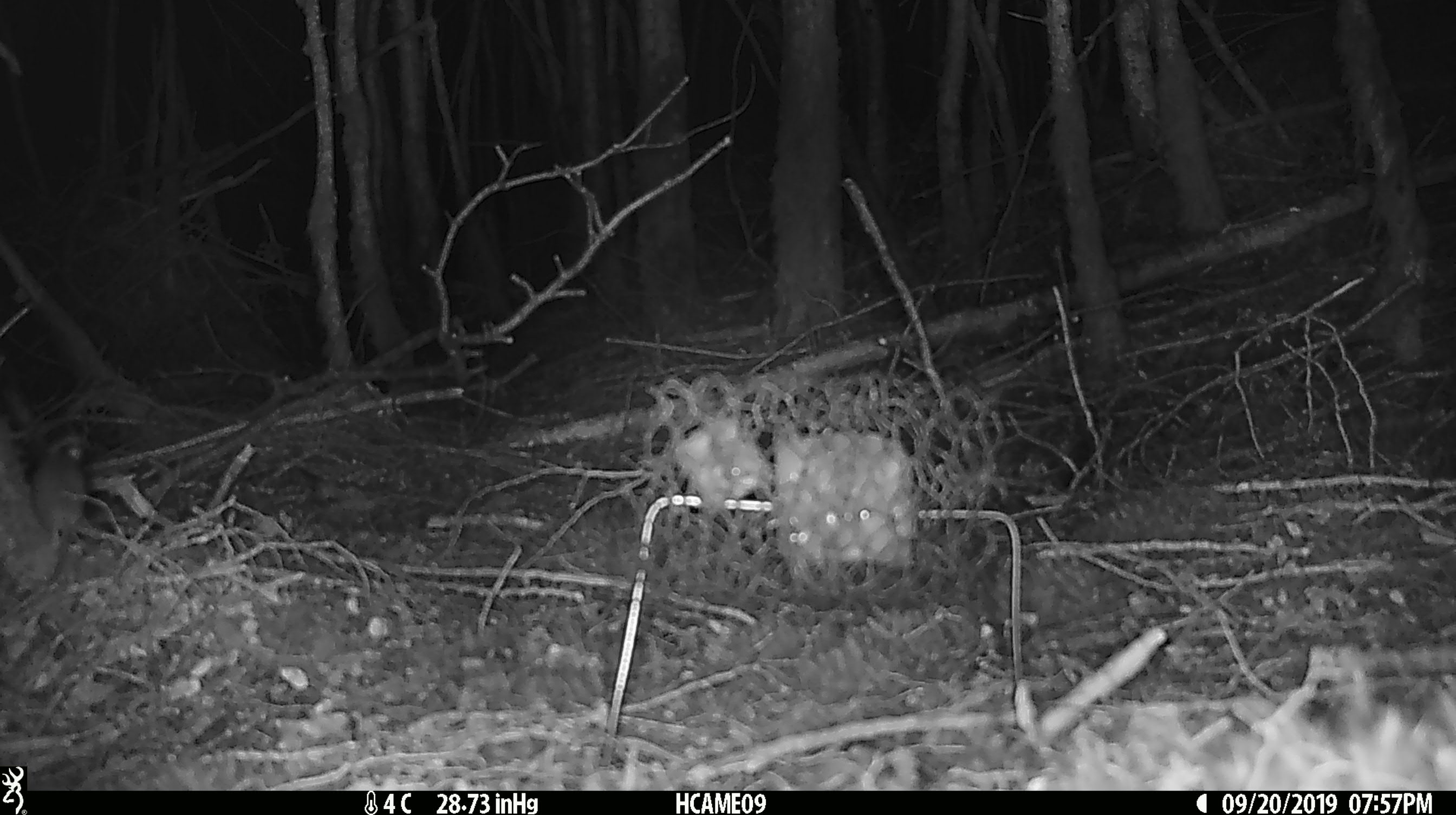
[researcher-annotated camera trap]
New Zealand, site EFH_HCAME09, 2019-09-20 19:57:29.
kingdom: Animalia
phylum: Chordata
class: Mammalia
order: Rodentia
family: Muridae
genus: Mus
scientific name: Mus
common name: mouse